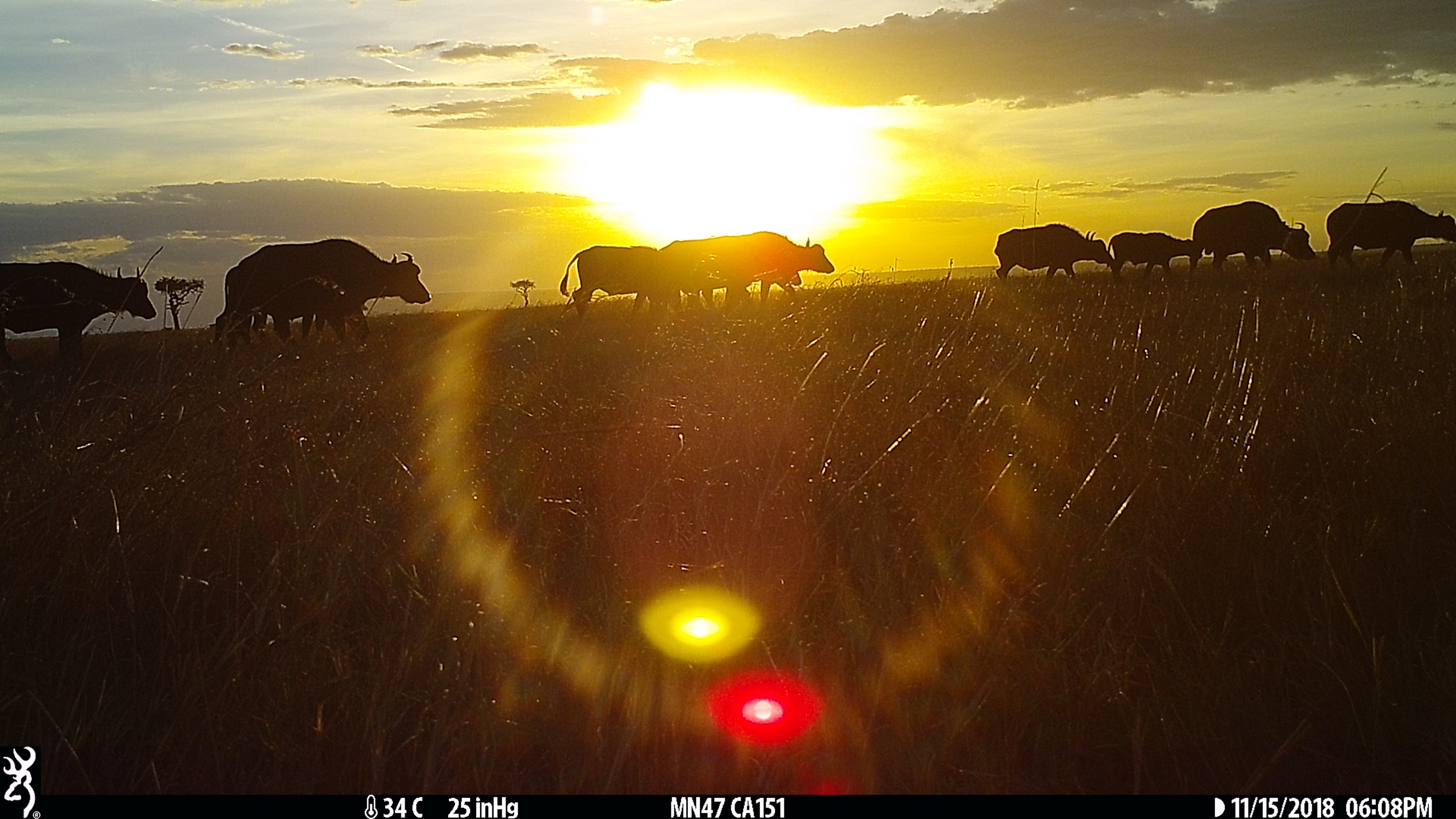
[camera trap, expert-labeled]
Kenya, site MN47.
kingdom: Animalia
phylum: Chordata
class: Mammalia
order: Artiodactyla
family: Bovidae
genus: Syncerus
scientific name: Syncerus caffer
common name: buffalo